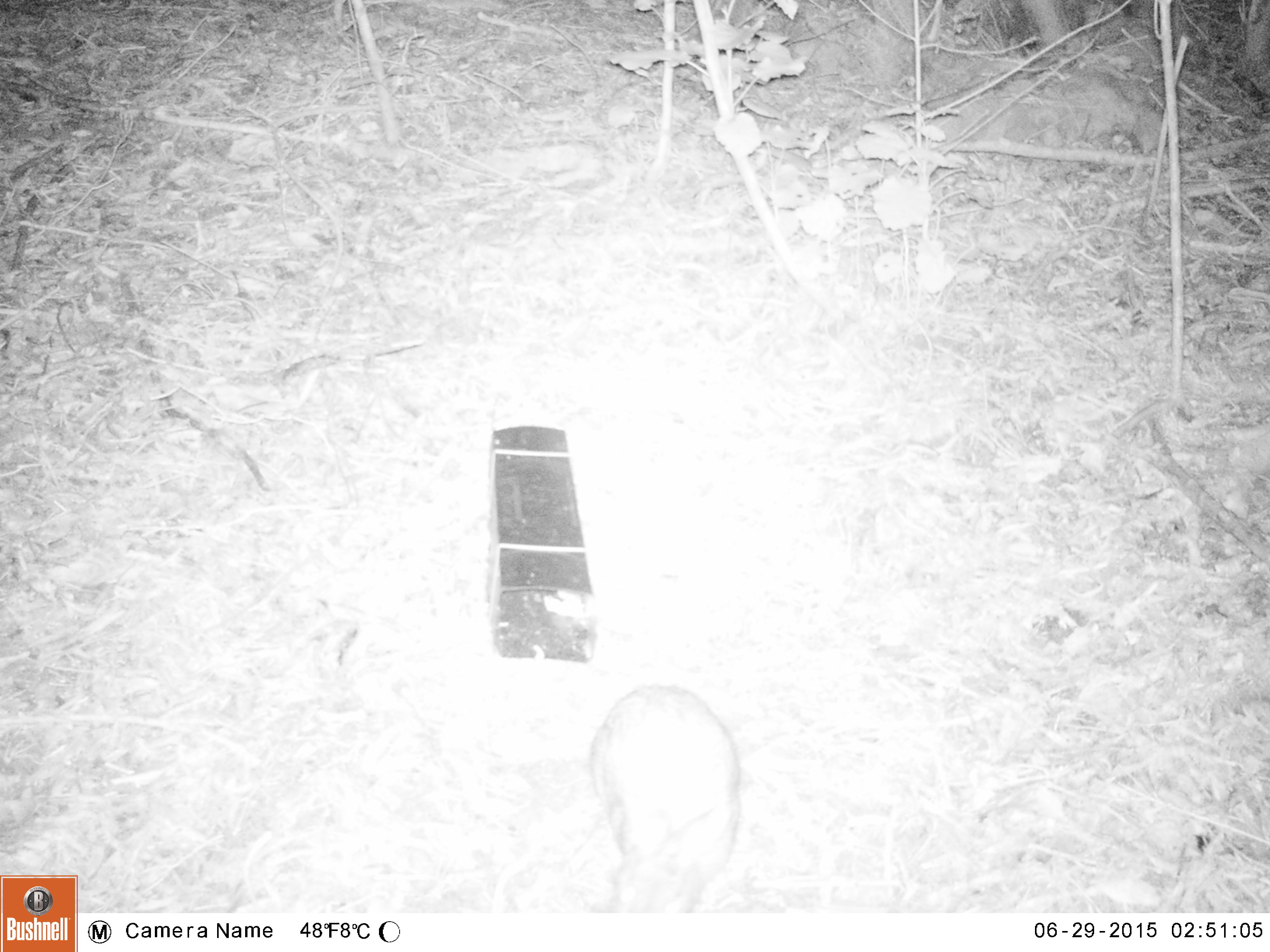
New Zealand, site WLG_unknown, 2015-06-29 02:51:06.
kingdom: Animalia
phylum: Chordata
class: Mammalia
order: Lagomorpha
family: Leporidae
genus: Oryctolagus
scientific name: Oryctolagus cuniculus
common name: european rabbit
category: rabbit